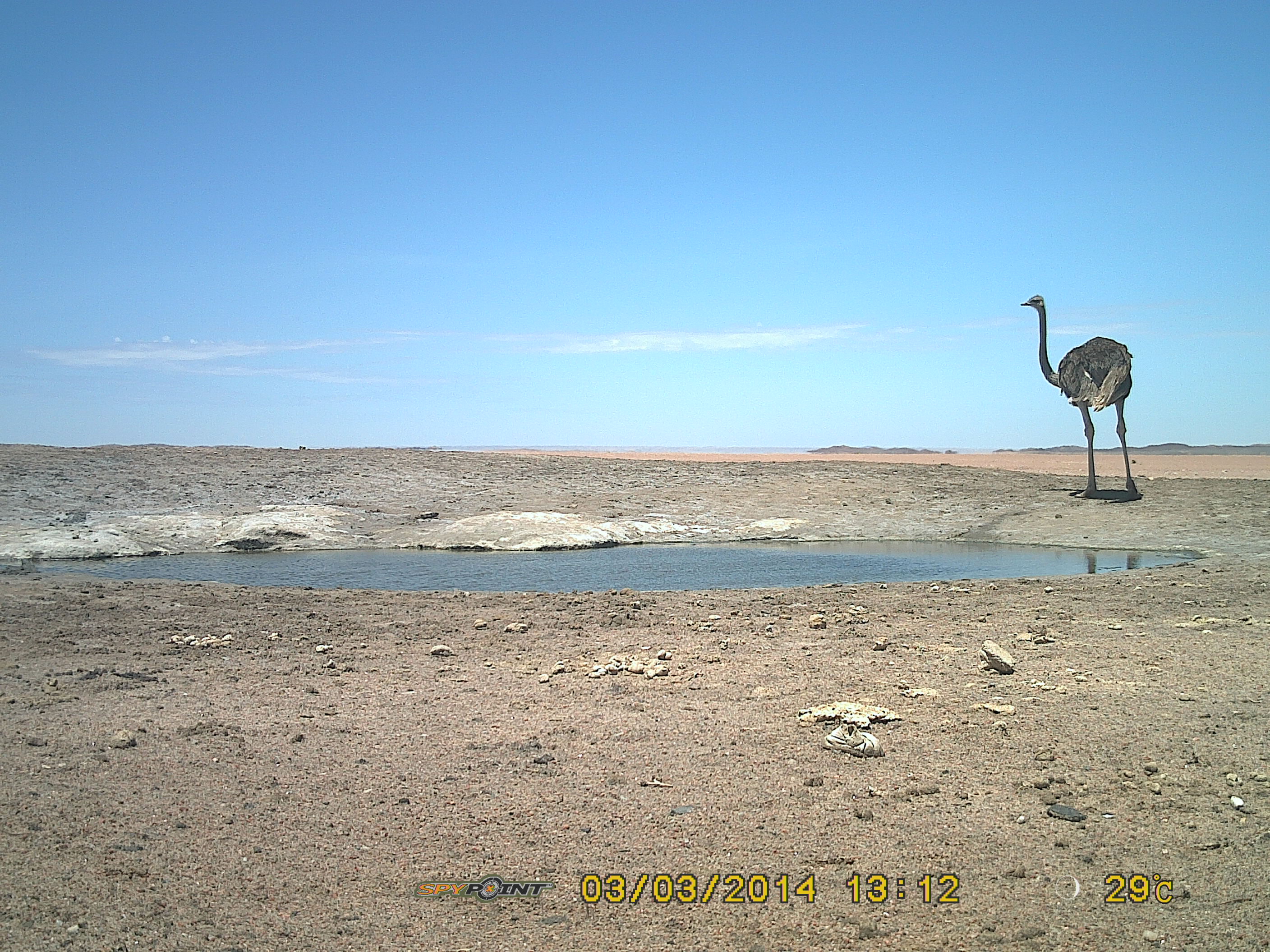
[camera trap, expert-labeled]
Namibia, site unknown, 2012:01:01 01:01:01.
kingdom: Animalia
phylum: Chordata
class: Aves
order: Struthioniformes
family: Struthionidae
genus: Struthio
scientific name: Struthio camelus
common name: common ostrich